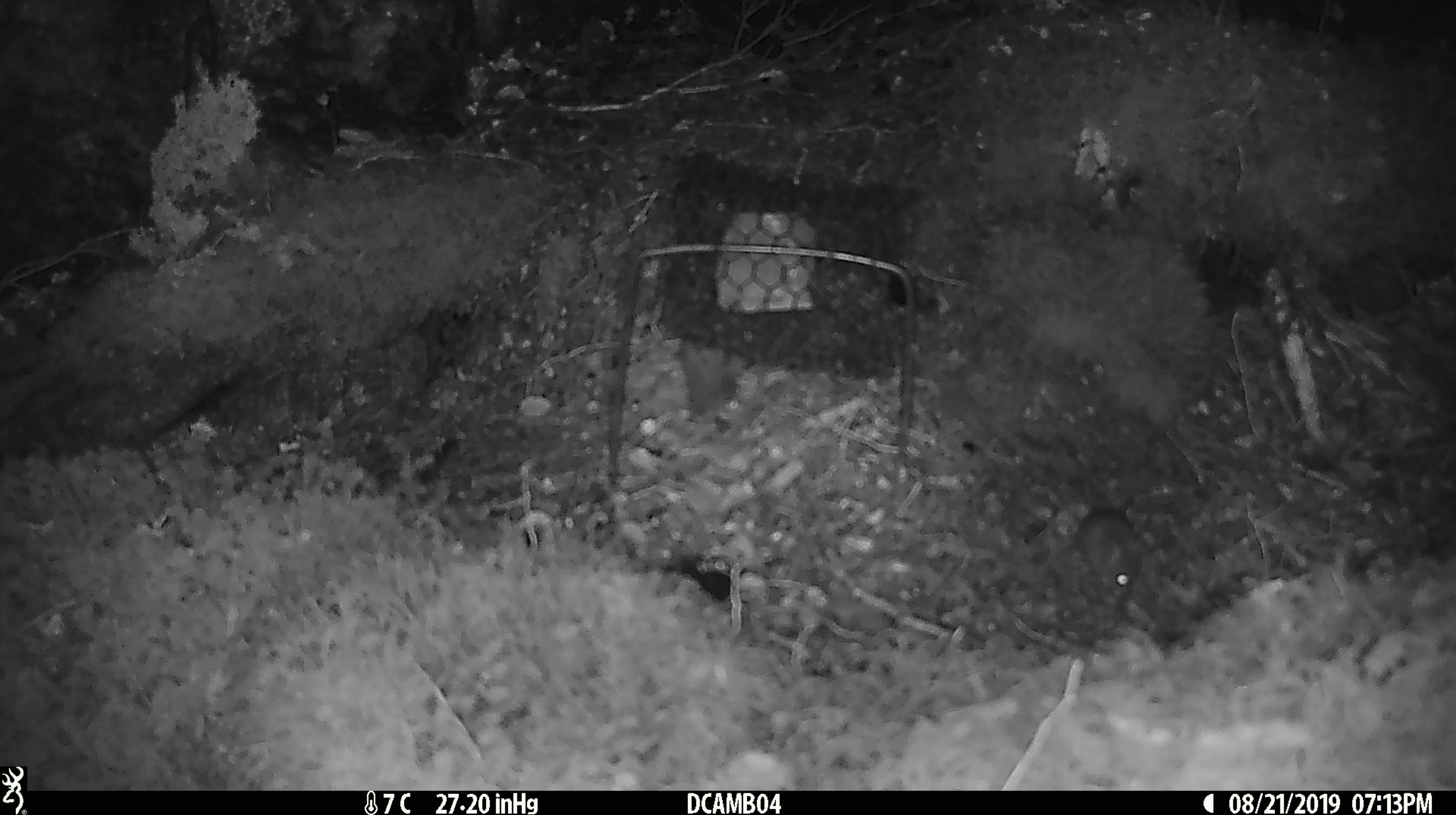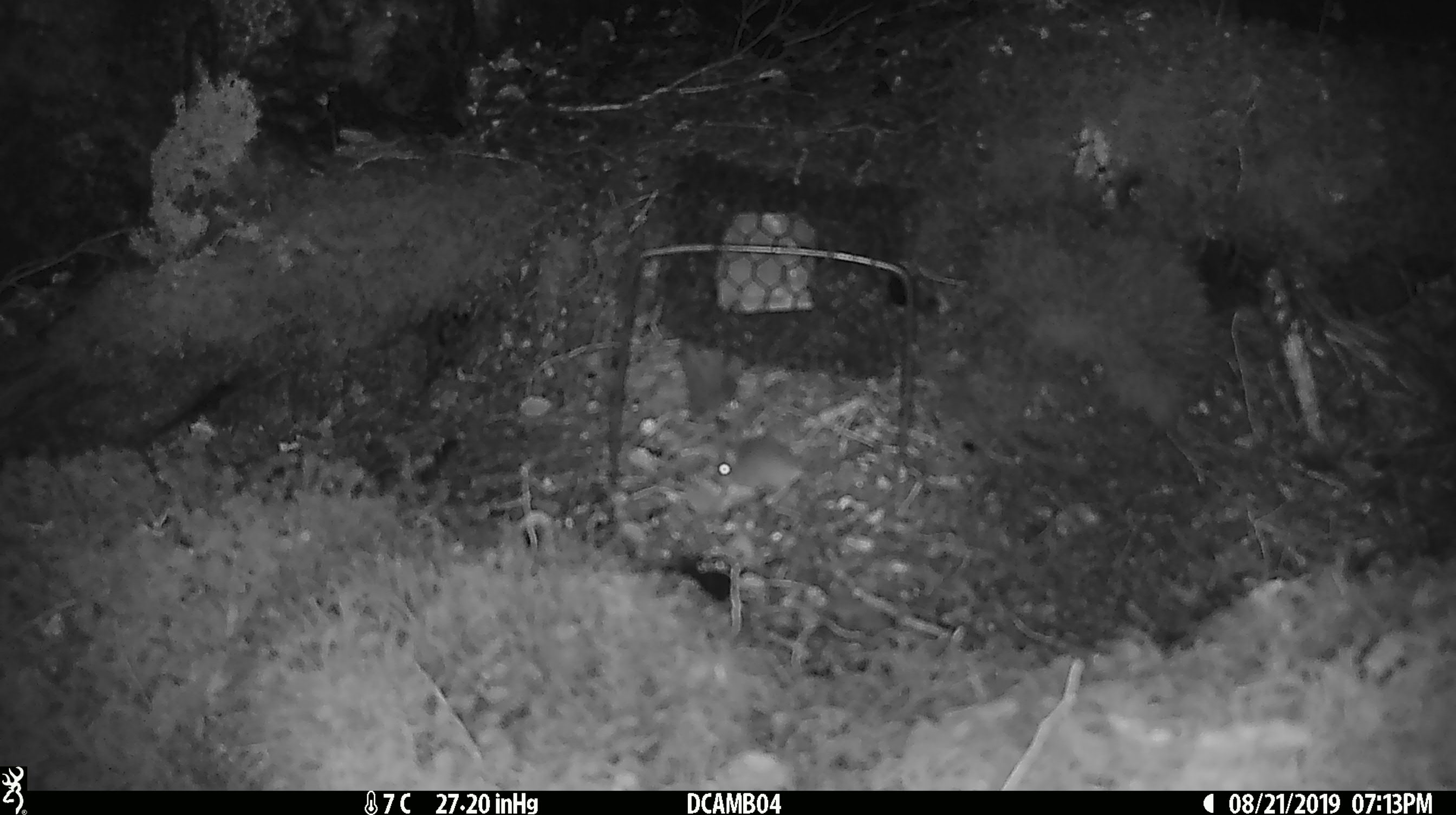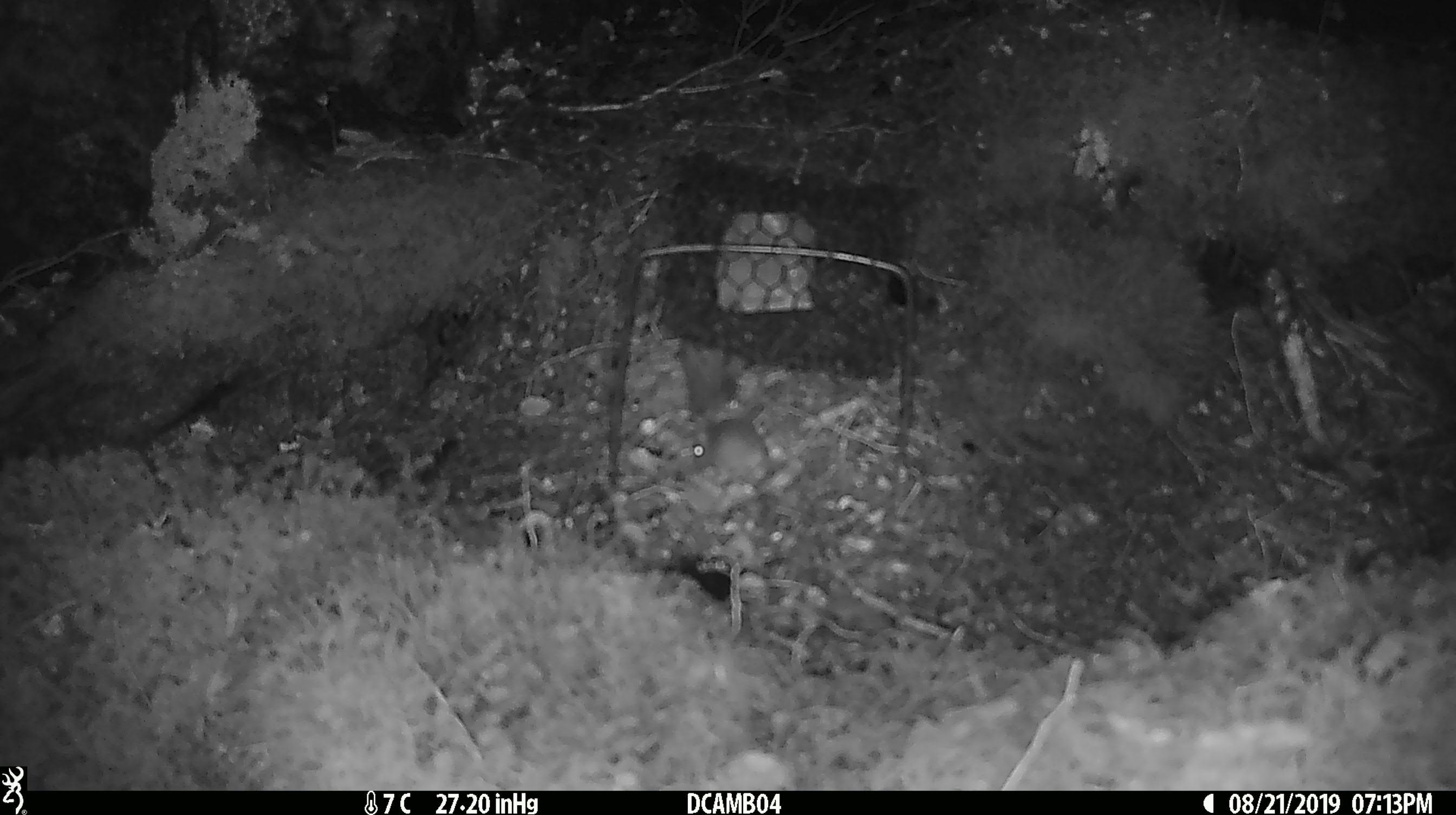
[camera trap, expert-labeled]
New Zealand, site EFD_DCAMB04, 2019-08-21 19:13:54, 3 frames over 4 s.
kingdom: Animalia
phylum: Chordata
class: Mammalia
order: Rodentia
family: Muridae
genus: Mus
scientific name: Mus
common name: mouse